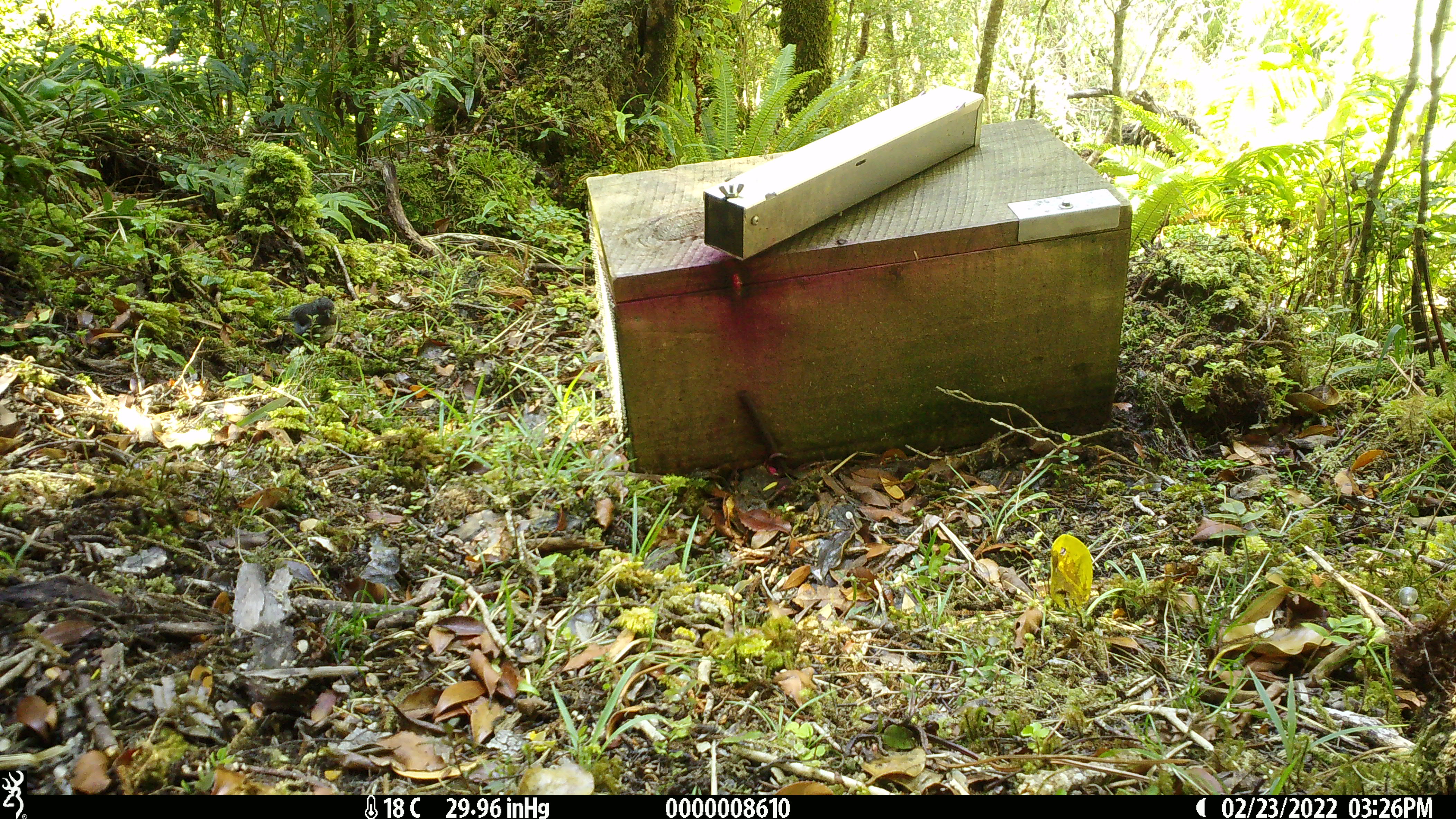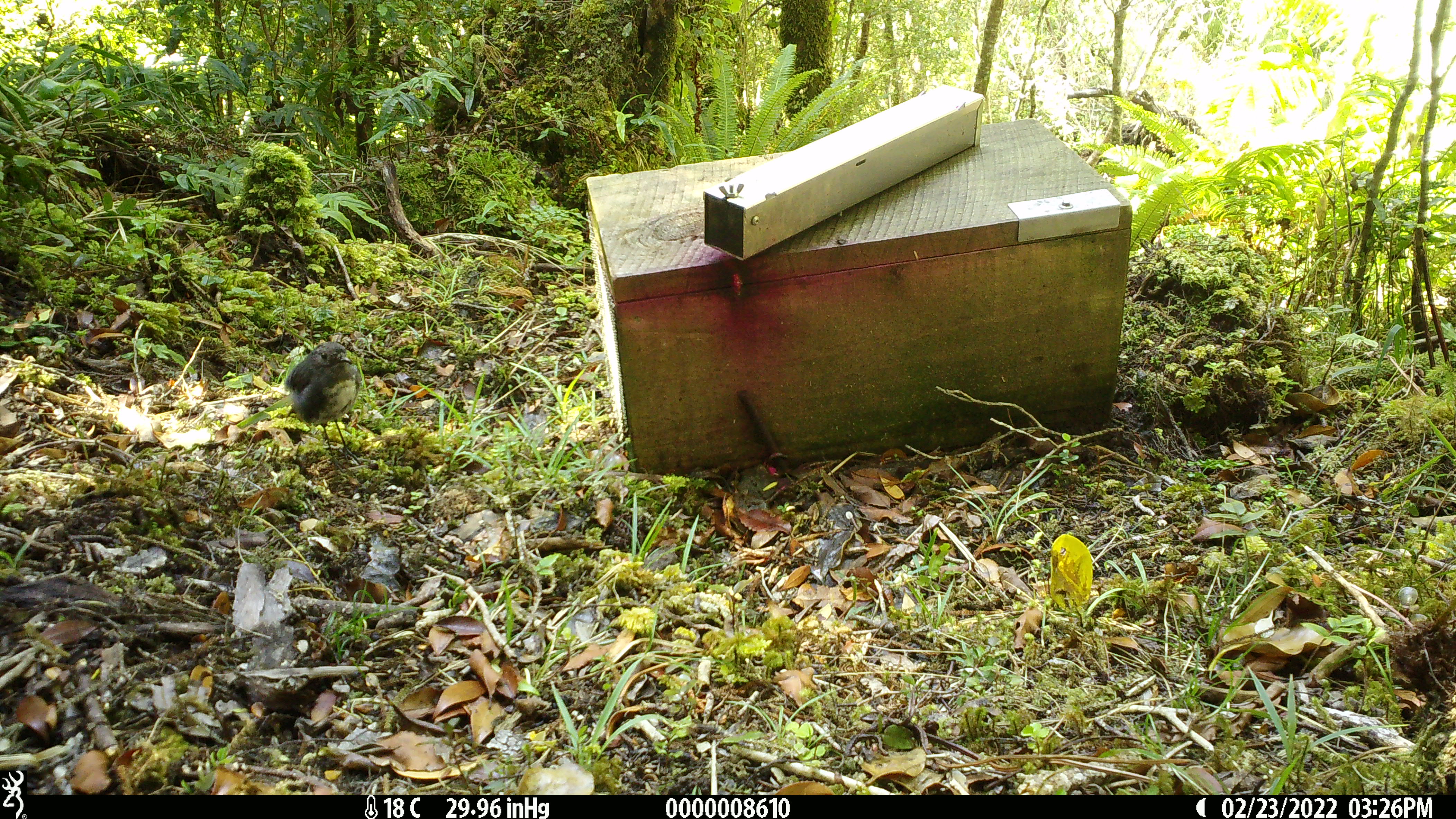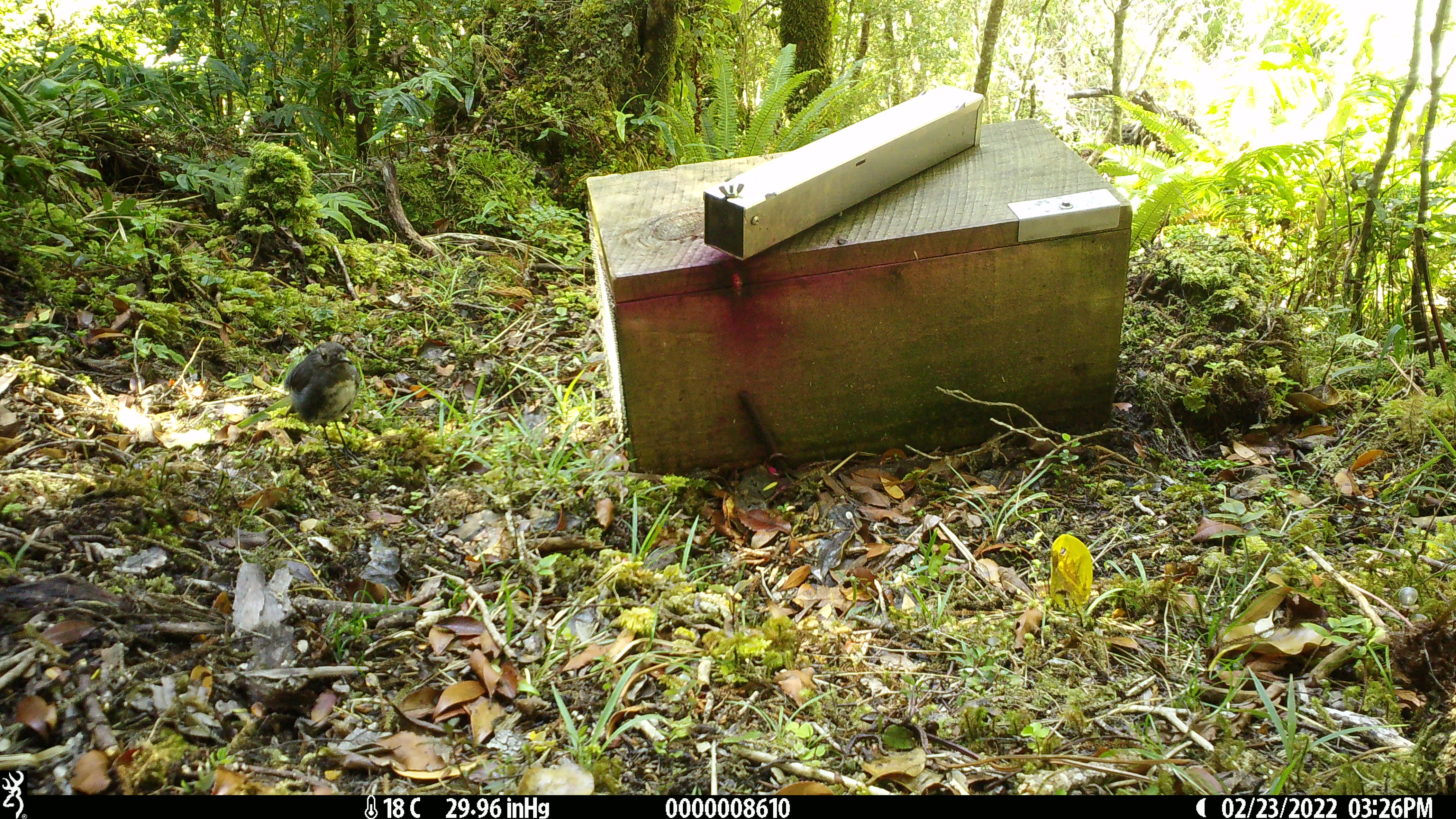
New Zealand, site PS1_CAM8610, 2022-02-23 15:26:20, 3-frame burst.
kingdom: Animalia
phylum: Chordata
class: Aves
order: Passeriformes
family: Petroicidae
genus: Petroica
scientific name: Petroica australis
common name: new zealand robin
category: robin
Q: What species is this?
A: Robin (new zealand robin) (Petroica australis).